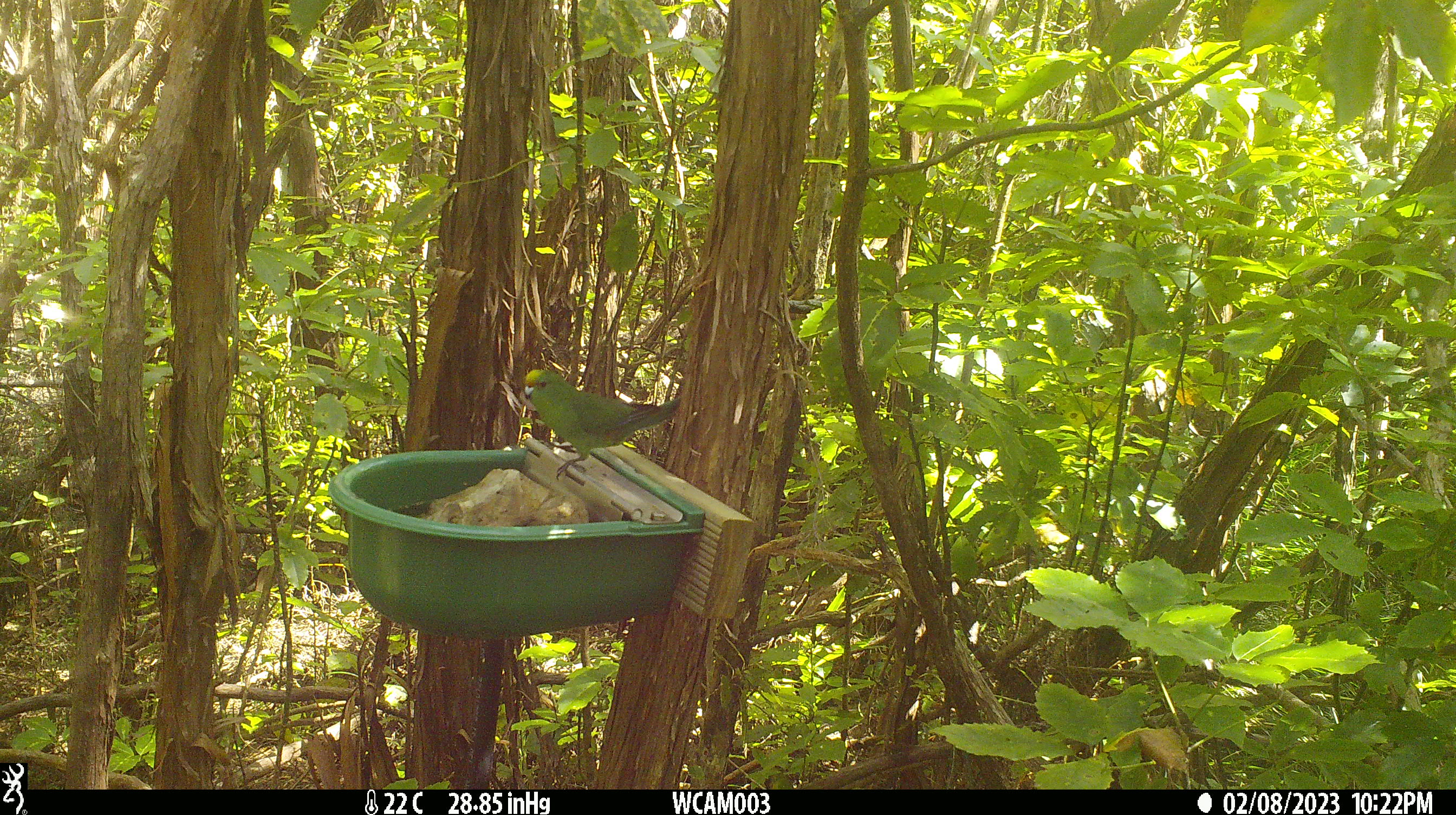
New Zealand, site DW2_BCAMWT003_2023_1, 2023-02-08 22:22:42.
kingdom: Animalia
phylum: Chordata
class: Aves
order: Psittaciformes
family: Psittaculidae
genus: Cyanoramphus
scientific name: Cyanoramphus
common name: parakeet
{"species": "parakeet (Cyanoramphus)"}